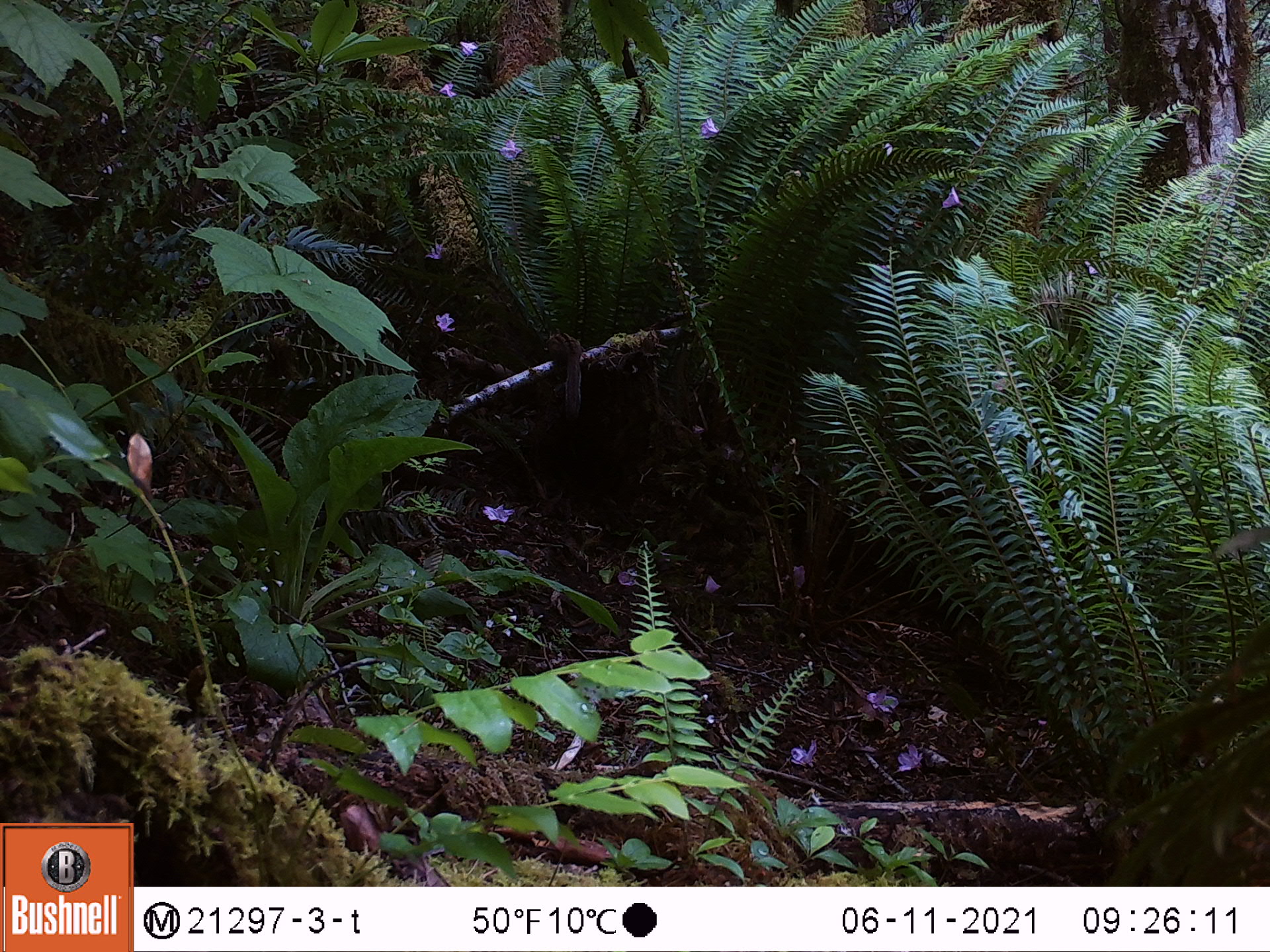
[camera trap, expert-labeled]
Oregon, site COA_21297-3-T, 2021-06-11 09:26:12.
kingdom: Animalia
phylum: Chordata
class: Mammalia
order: Rodentia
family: Sciuridae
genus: Tamiasciurus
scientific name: Tamiasciurus douglasii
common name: douglas squirrel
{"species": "douglas squirrel (Tamiasciurus douglasii)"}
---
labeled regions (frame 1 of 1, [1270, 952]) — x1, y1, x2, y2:
douglas squirrel: 540, 325, 589, 428